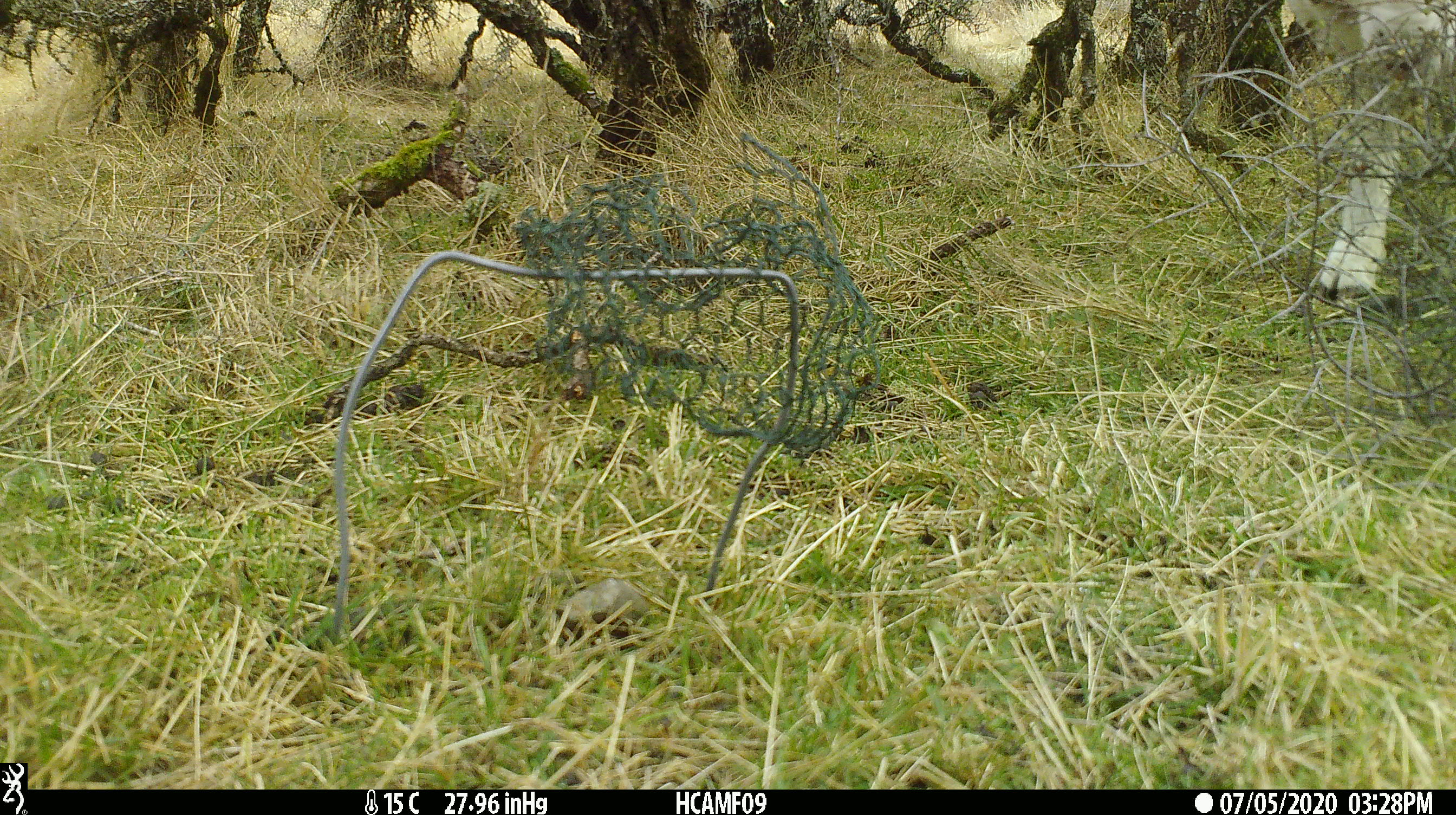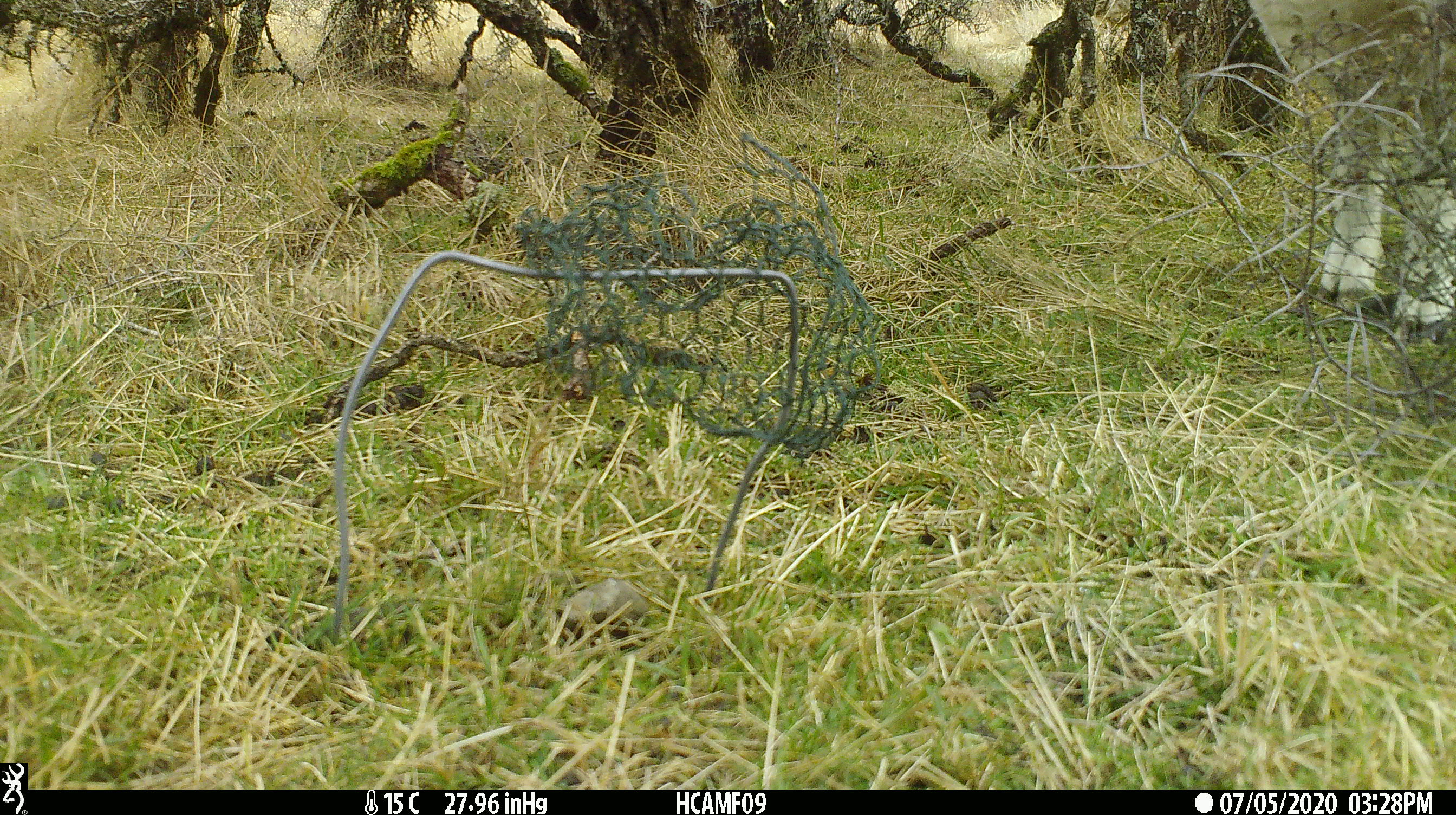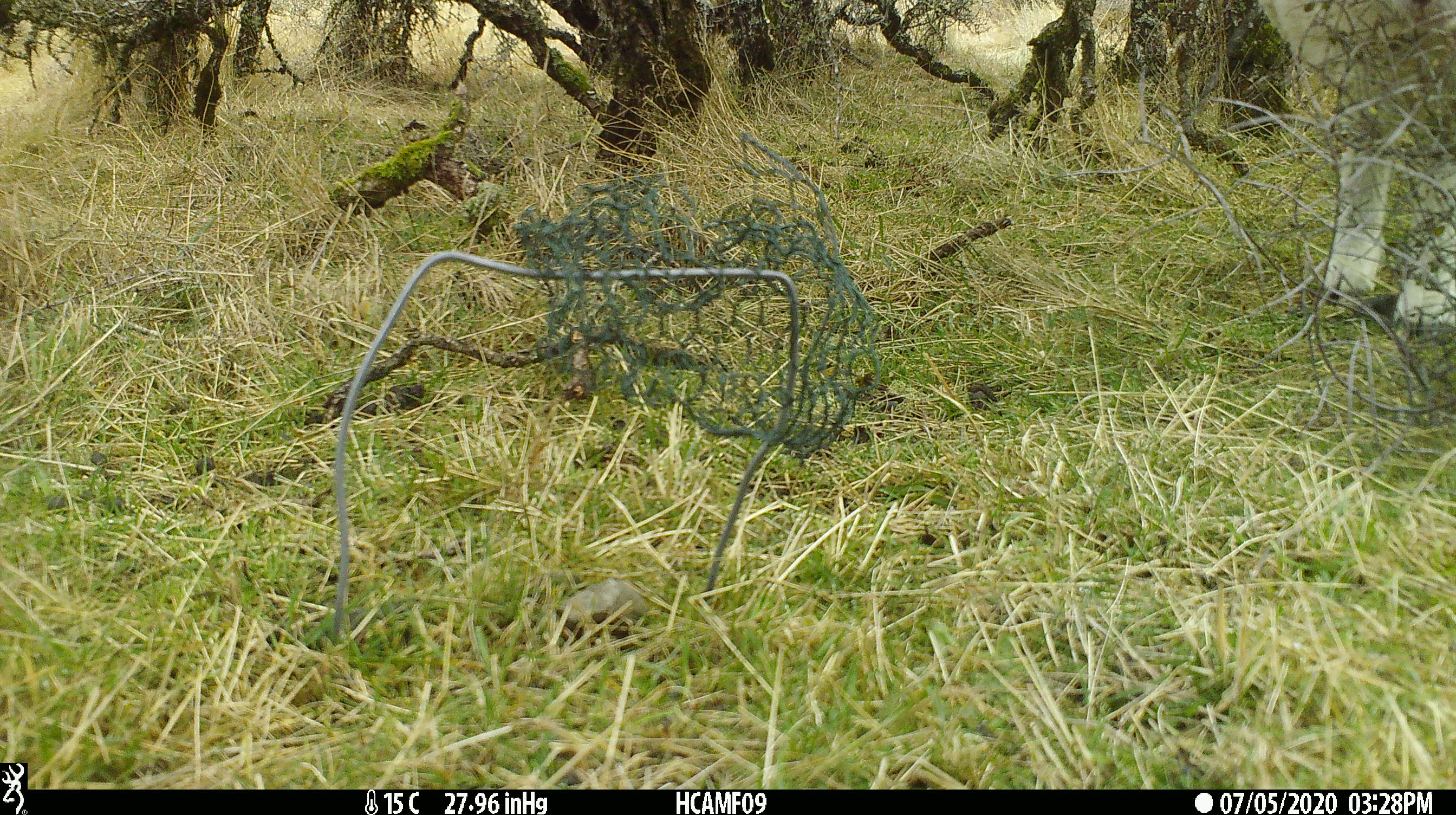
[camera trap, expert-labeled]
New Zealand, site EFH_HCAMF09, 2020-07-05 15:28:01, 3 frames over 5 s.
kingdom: Animalia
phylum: Chordata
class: Mammalia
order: Artiodactyla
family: Bovidae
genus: Ovis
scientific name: Ovis aries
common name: domestic sheep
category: sheep